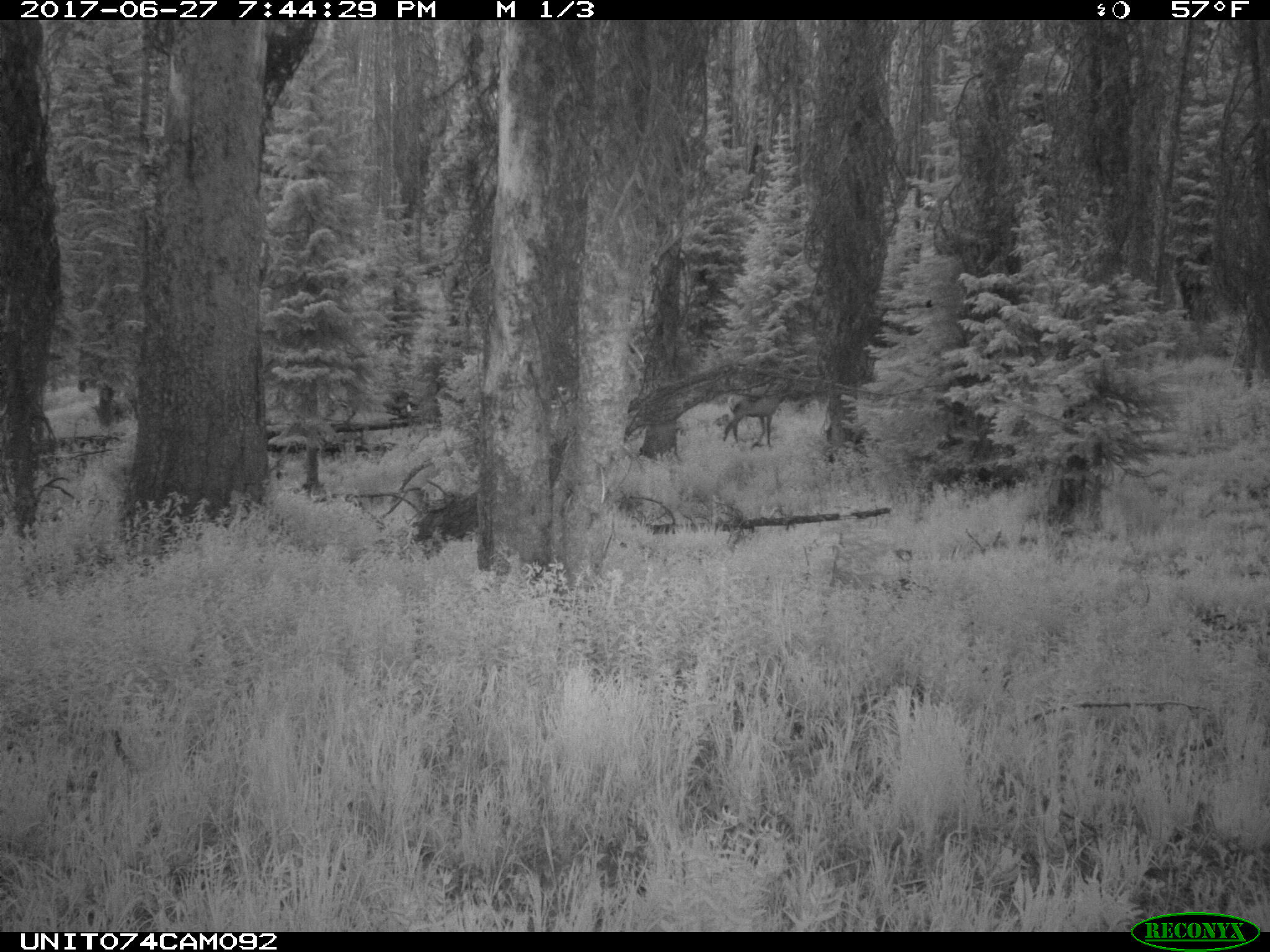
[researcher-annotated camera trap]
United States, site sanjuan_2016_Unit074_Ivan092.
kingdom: Animalia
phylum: Chordata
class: Mammalia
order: Artiodactyla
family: Cervidae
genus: Cervus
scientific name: Cervus elaphus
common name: red deer